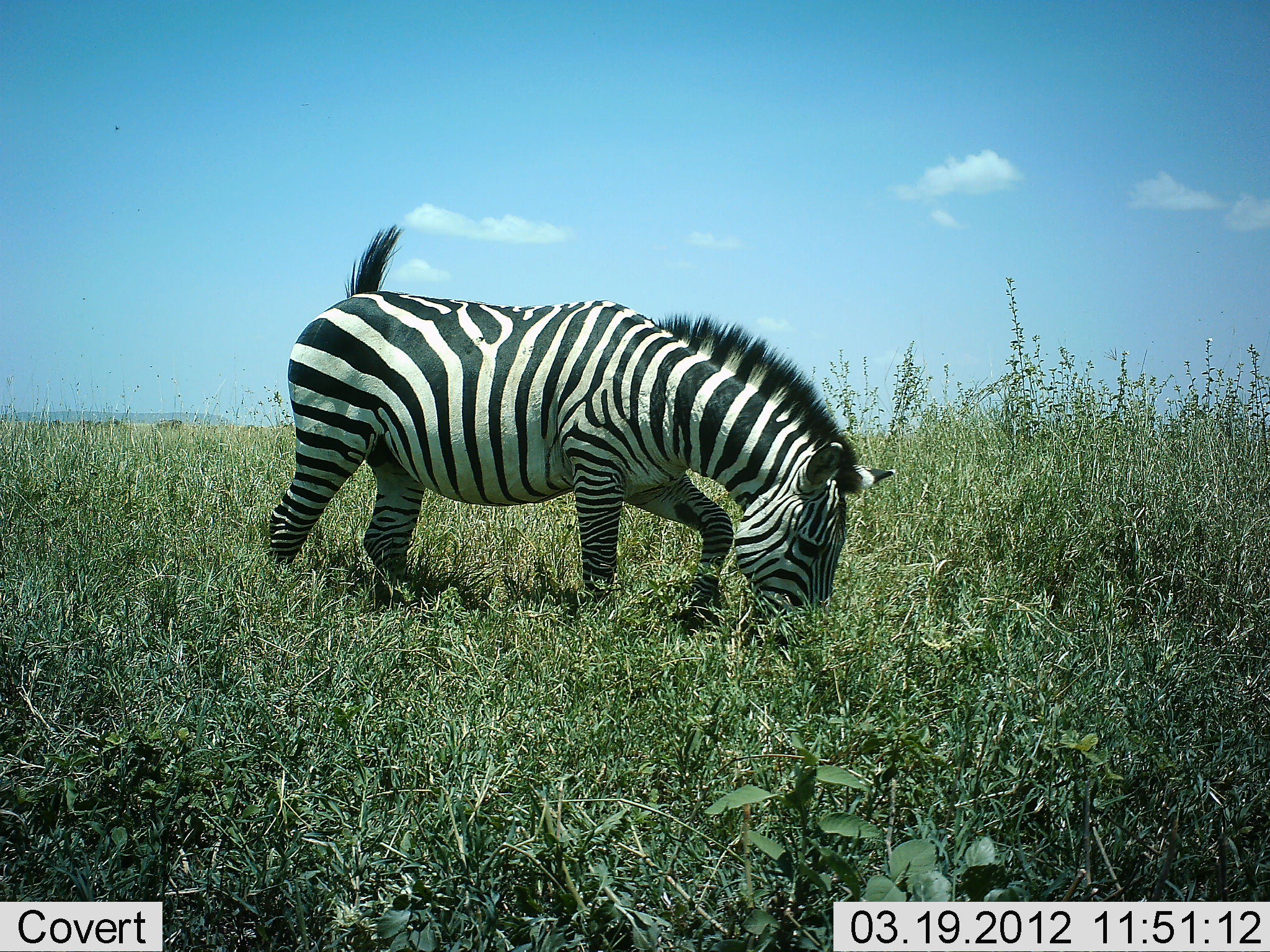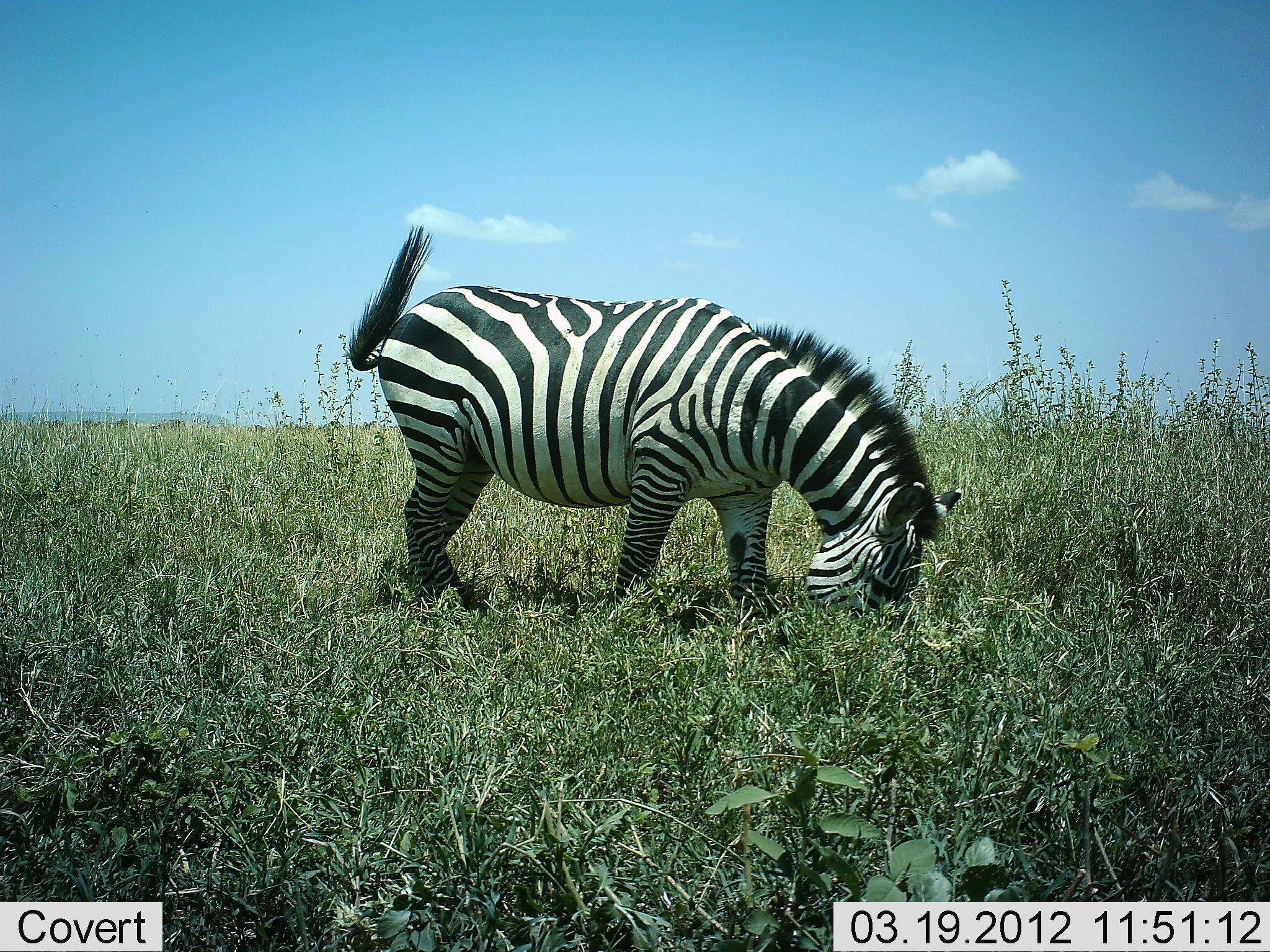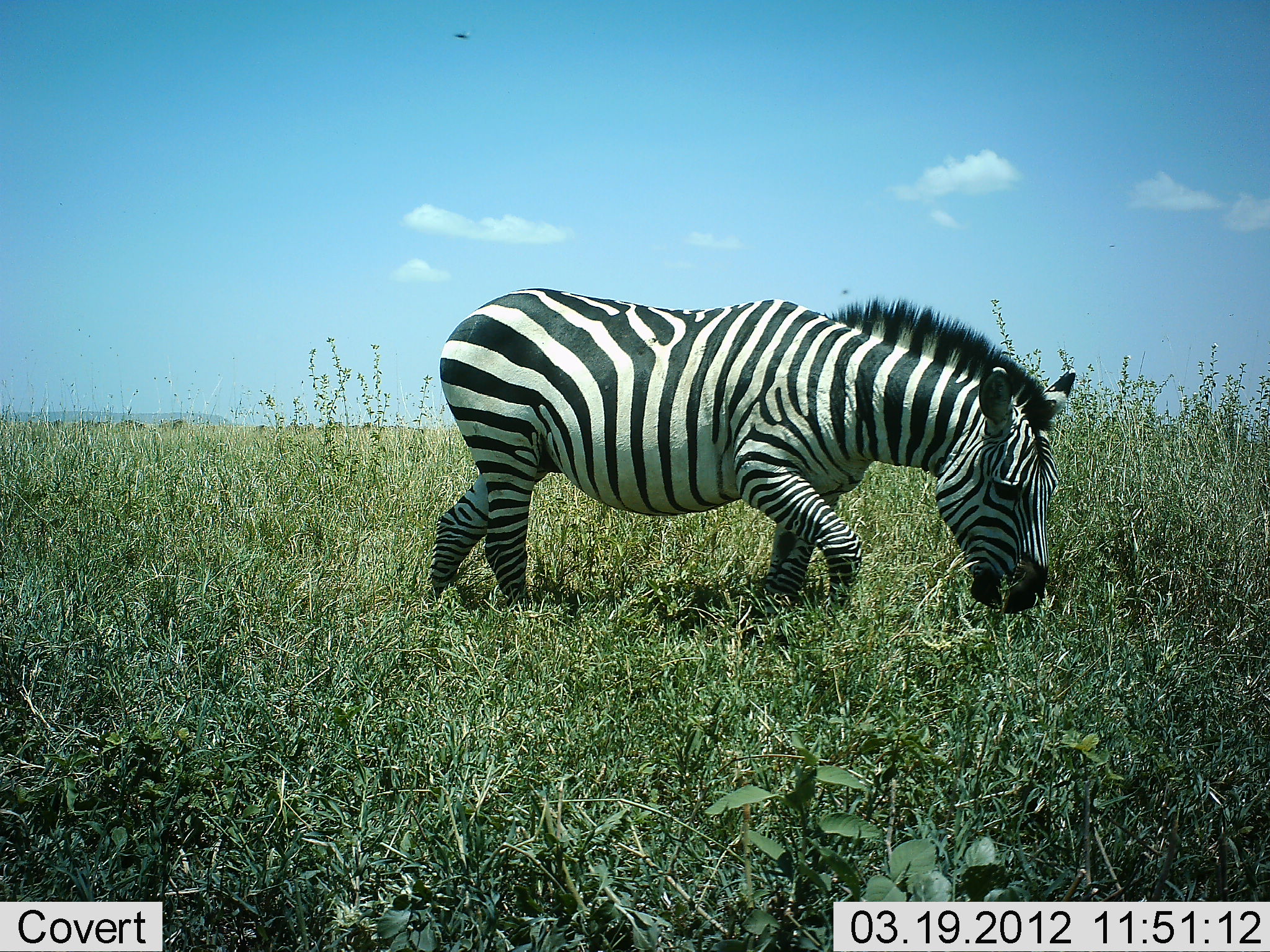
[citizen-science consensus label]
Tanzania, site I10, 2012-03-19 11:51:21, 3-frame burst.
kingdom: Animalia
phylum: Chordata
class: Mammalia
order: Perissodactyla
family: Equidae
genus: Equus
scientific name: Equus quagga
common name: plains zebra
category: zebra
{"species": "zebra (plains zebra) (Equus quagga)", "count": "1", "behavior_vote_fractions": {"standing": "4%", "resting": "0%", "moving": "39%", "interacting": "0%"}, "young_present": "0%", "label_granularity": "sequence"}